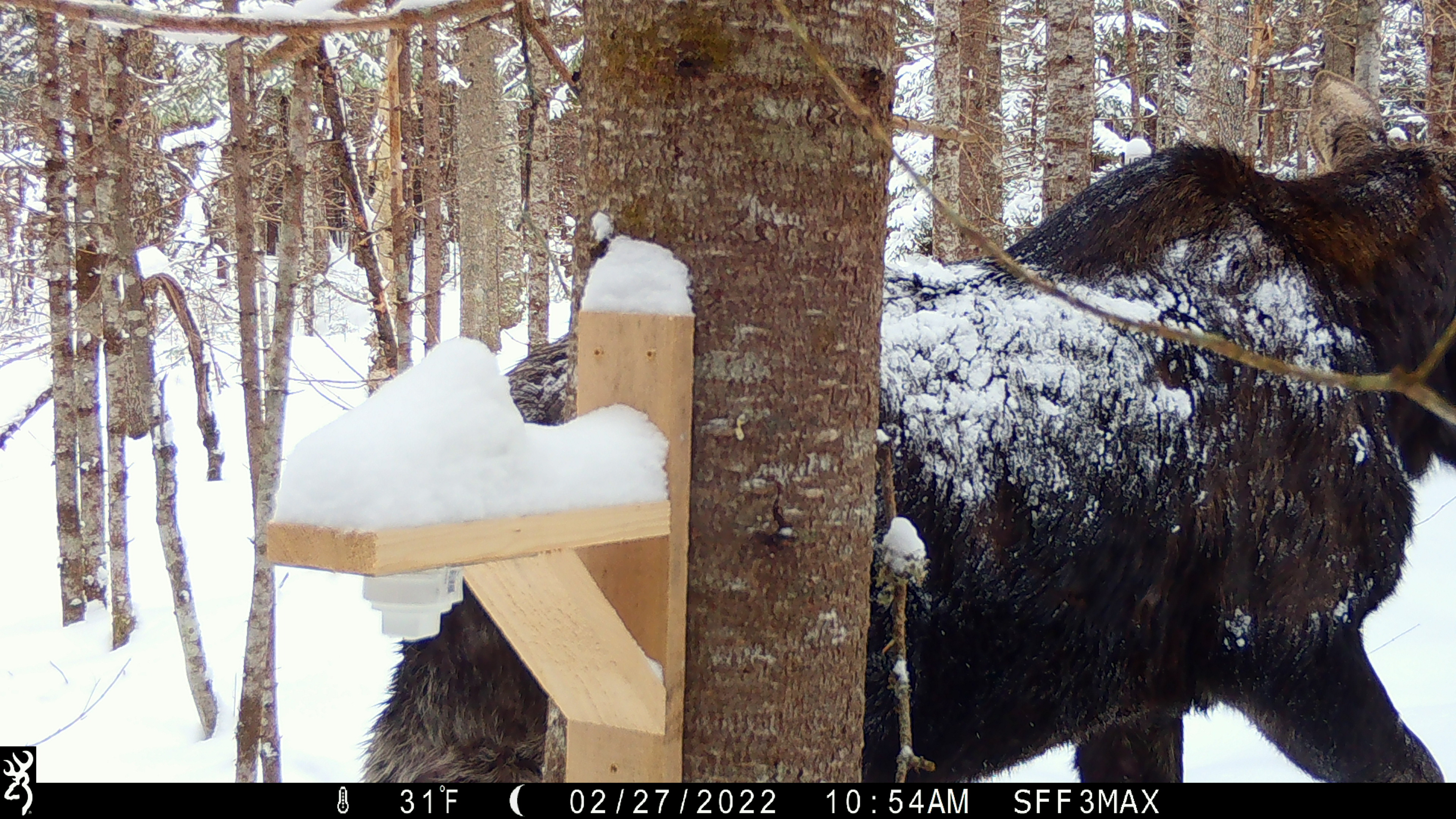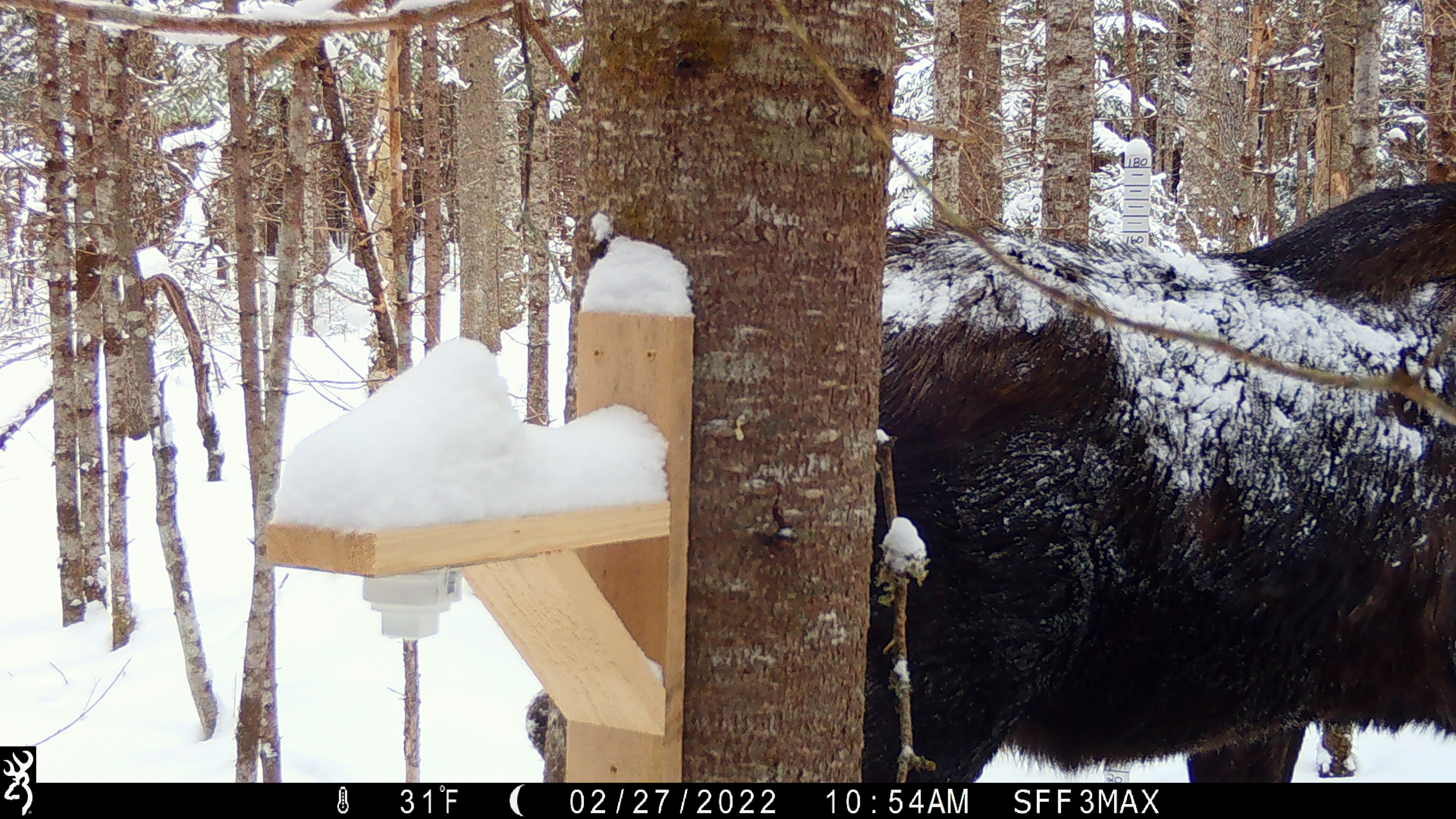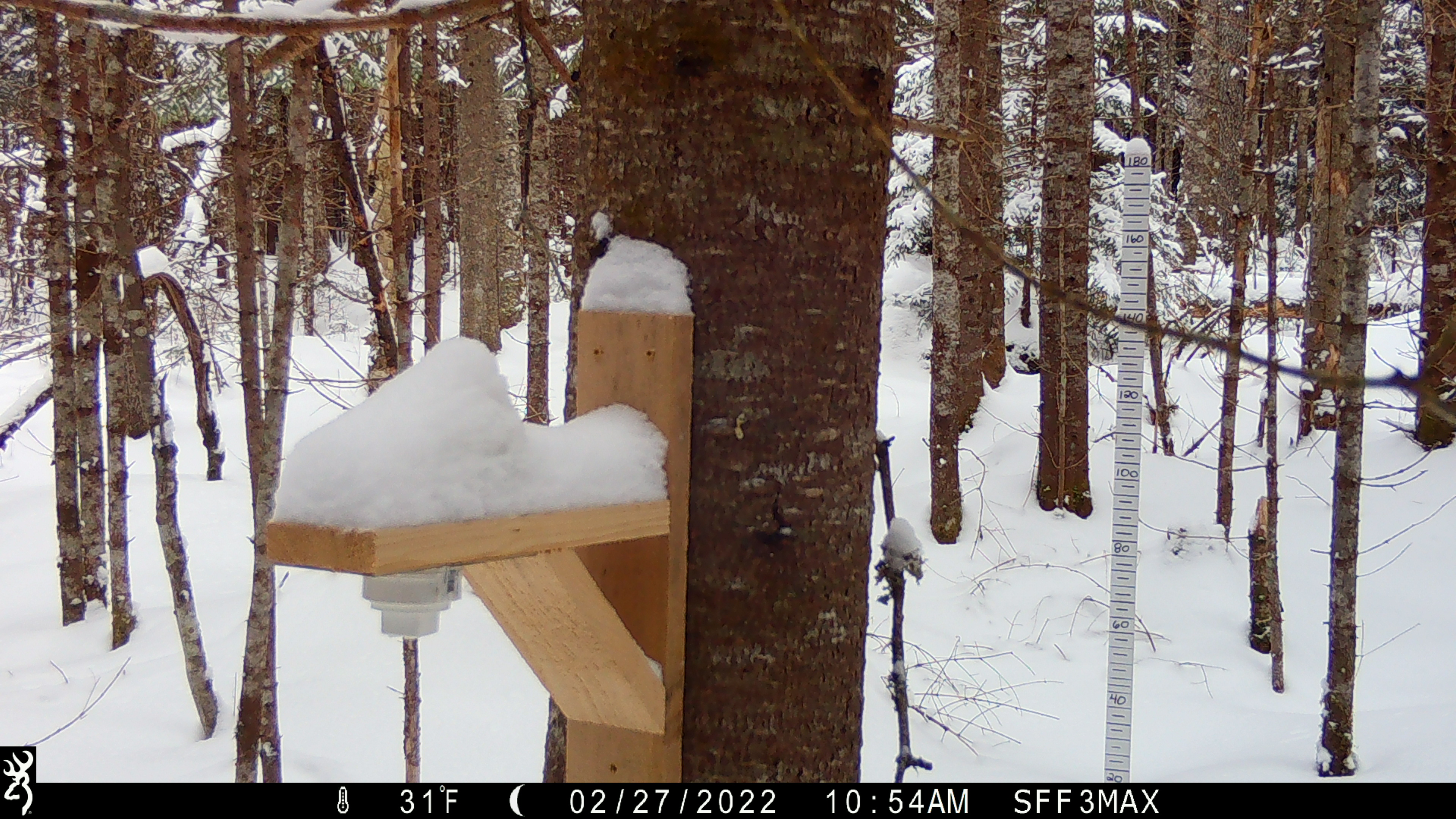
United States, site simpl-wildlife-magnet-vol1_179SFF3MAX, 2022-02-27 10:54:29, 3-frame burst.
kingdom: Animalia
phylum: Chordata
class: Mammalia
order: Artiodactyla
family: Cervidae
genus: Alces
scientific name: Alces alces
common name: moose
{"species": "moose (Alces alces)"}